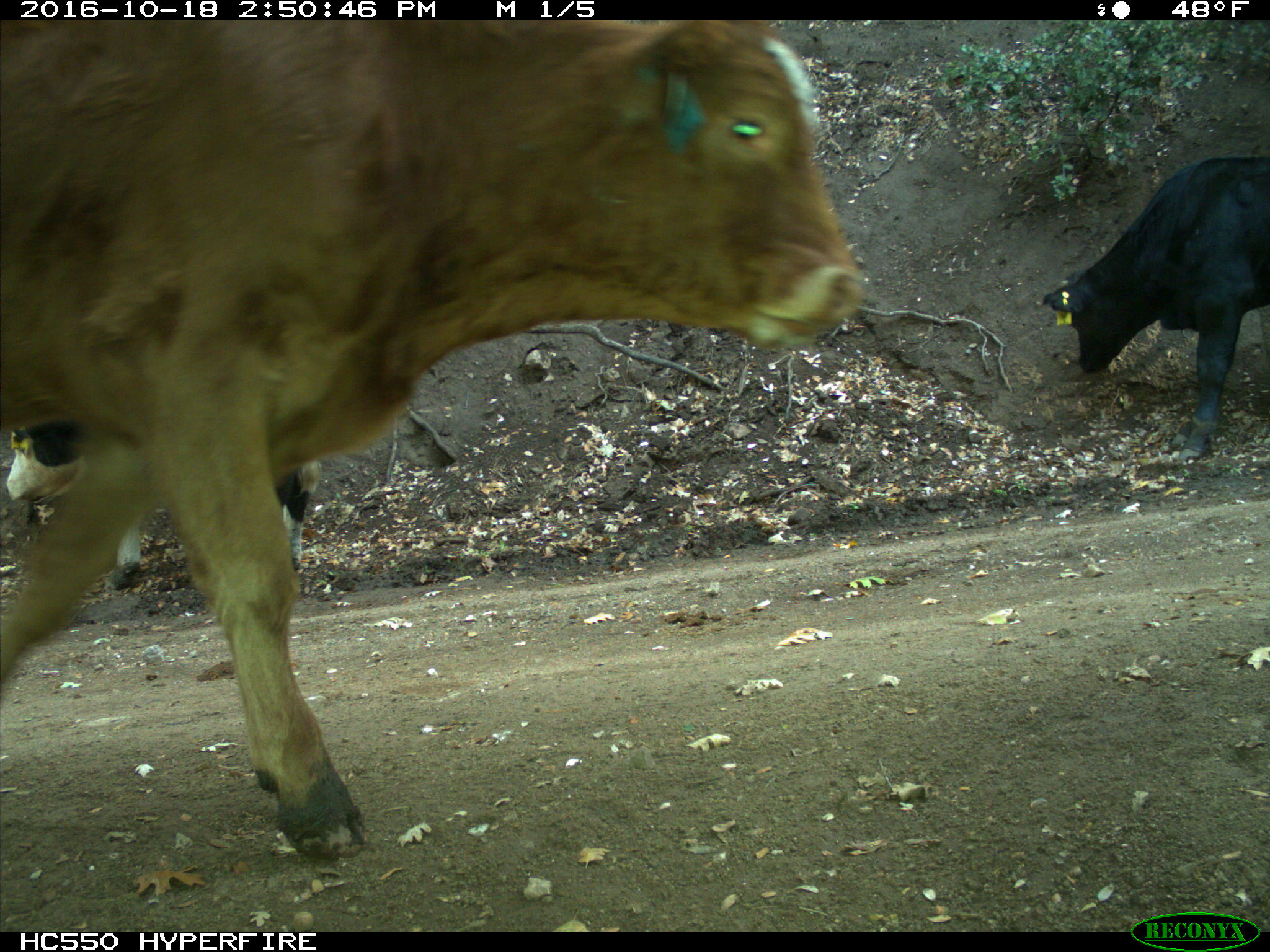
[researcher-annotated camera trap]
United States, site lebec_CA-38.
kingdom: Animalia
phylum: Chordata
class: Mammalia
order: Artiodactyla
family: Bovidae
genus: Bos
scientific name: Bos taurus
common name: domestic cow